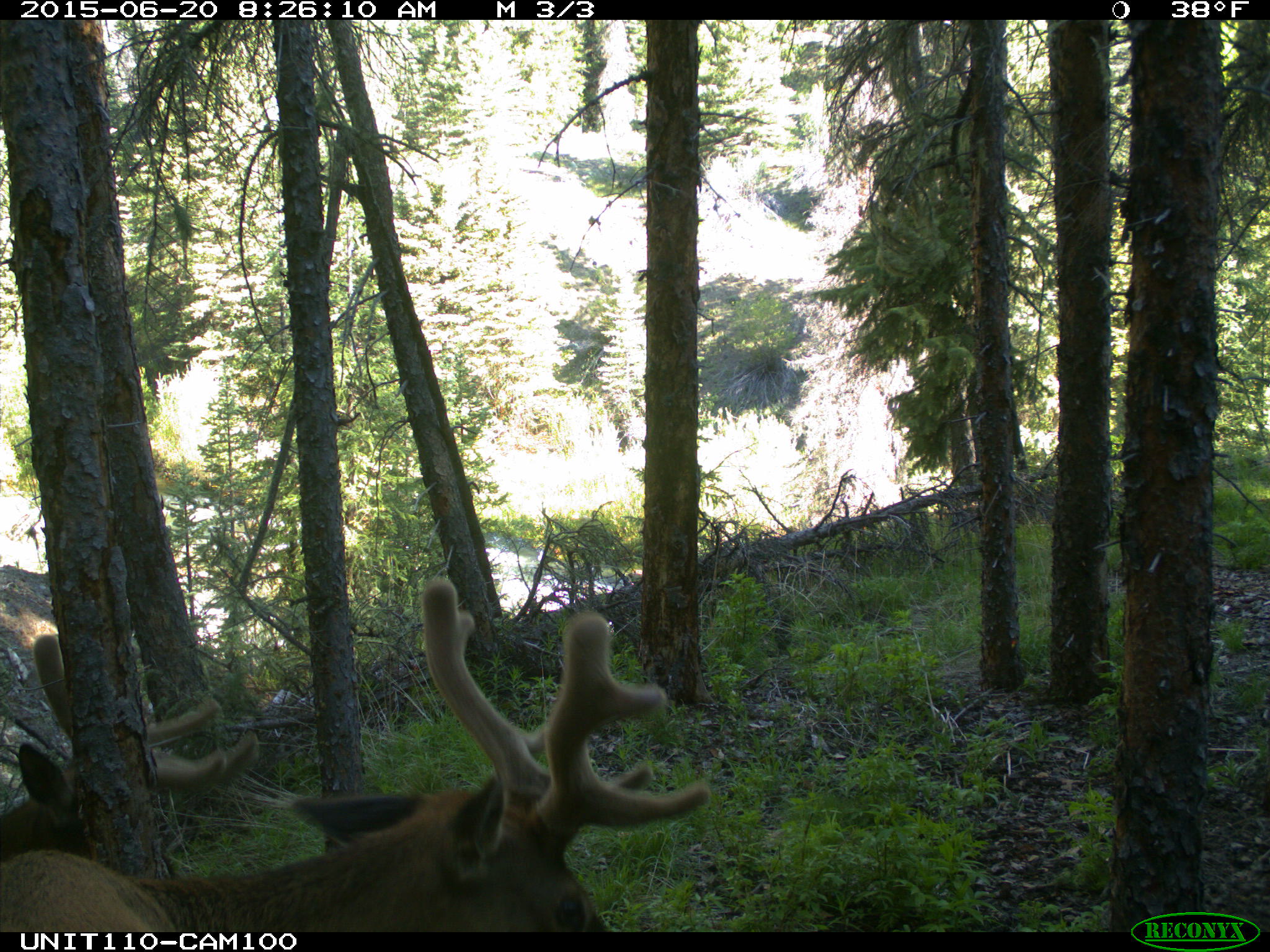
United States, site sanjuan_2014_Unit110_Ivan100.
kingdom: Animalia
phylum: Chordata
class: Mammalia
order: Artiodactyla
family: Cervidae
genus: Cervus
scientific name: Cervus elaphus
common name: red deer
Cervus elaphus (red deer).